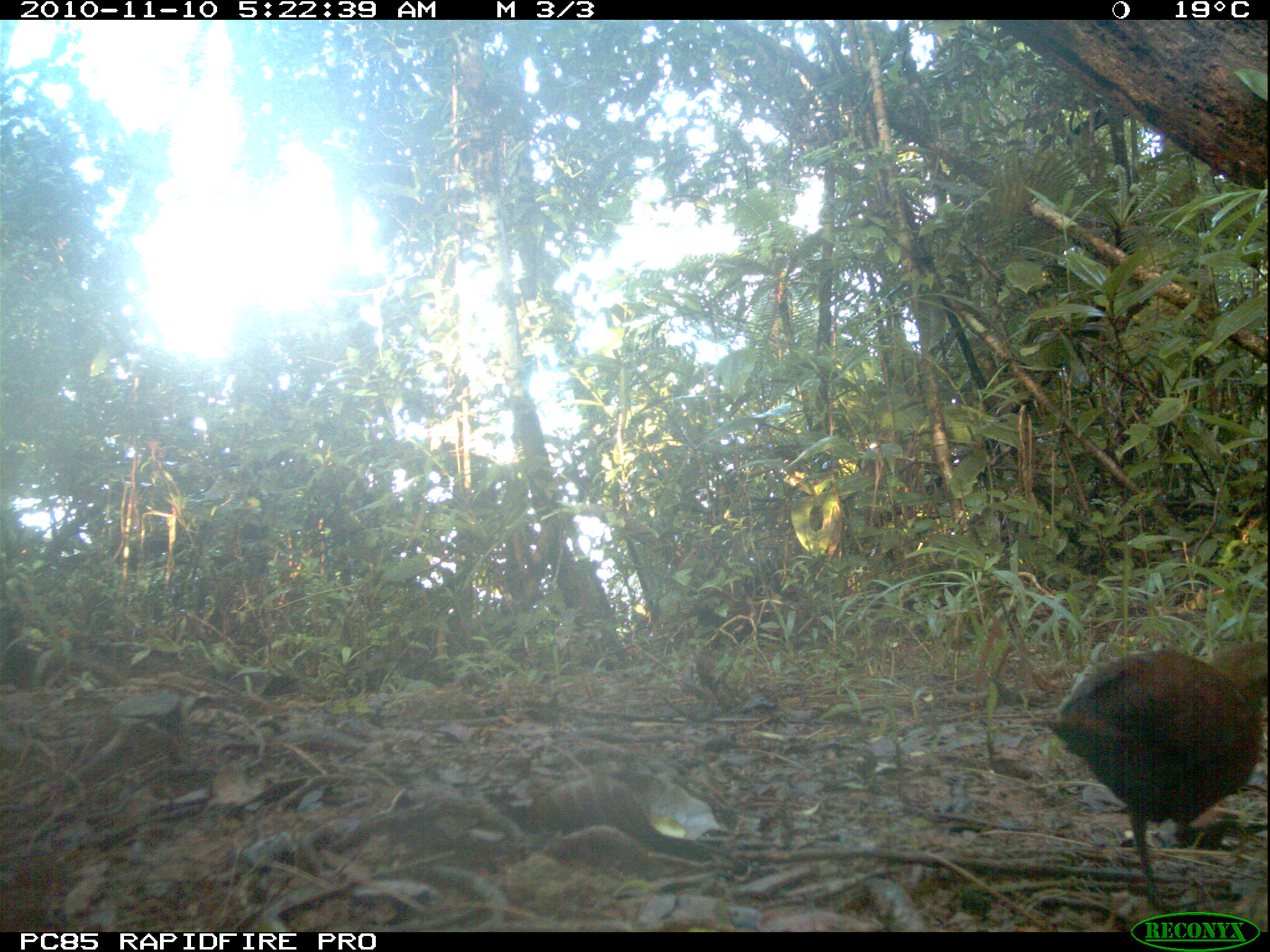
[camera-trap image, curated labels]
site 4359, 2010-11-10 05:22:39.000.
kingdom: Animalia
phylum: Chordata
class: Aves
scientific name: Aves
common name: bird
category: unknown bird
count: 1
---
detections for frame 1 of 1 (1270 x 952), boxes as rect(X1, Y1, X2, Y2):
unknown bird: rect(1043, 639, 1267, 913)